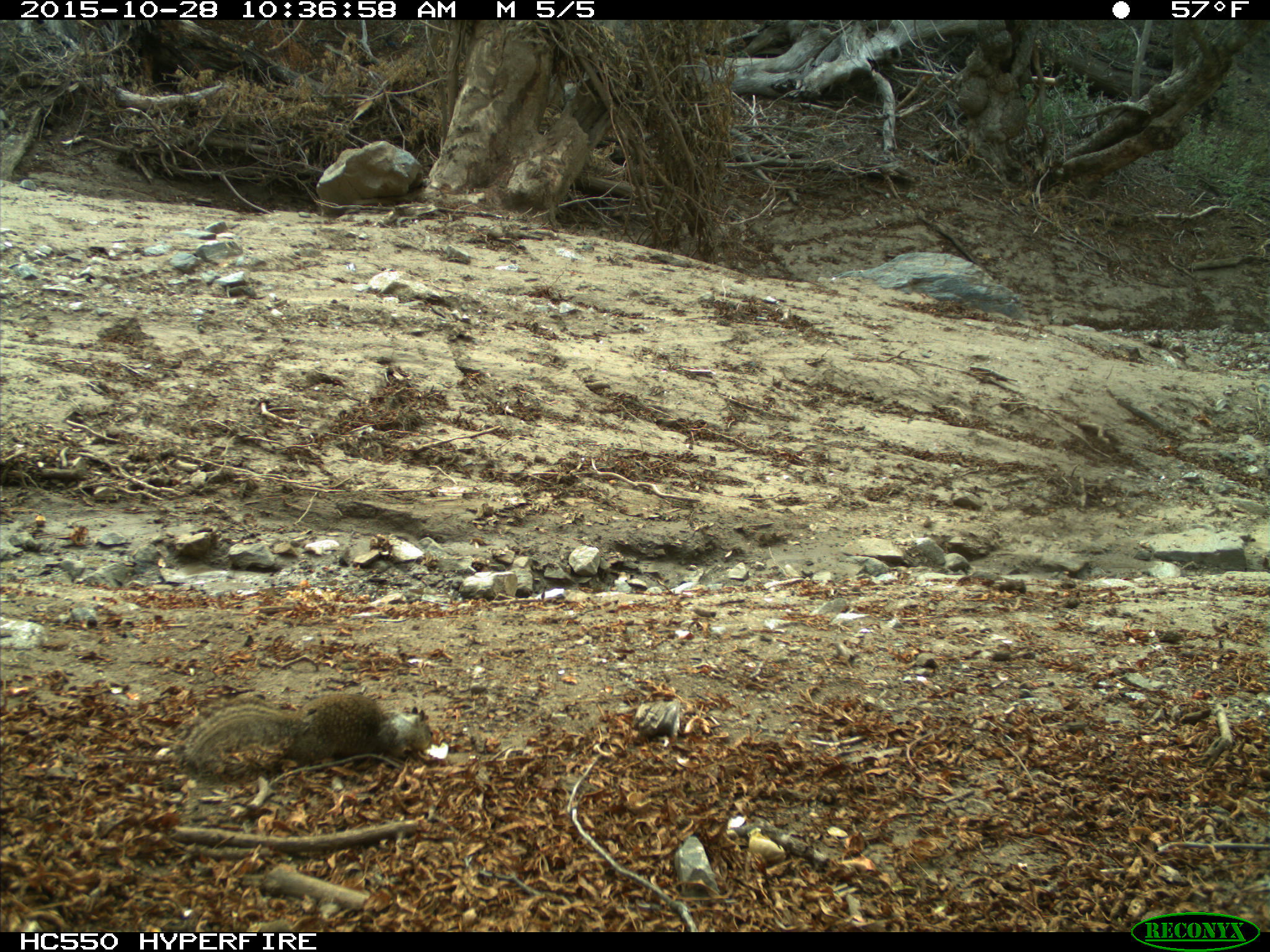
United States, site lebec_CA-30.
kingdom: Animalia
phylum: Chordata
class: Mammalia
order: Rodentia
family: Sciuridae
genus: Otospermophilus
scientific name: Otospermophilus beecheyi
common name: california ground squirrel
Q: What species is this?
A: Otospermophilus beecheyi (california ground squirrel).